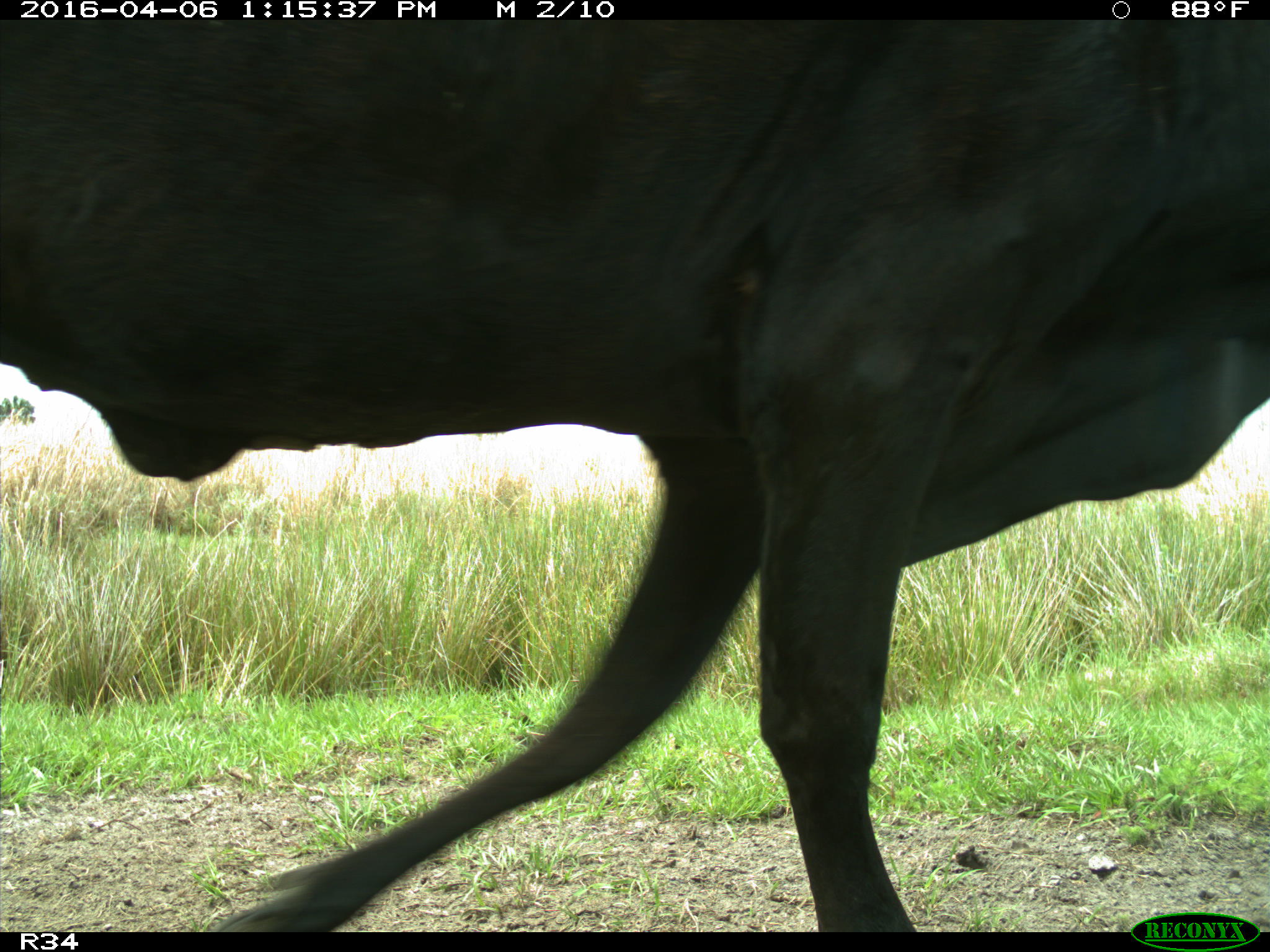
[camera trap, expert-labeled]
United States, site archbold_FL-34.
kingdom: Animalia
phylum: Chordata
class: Mammalia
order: Artiodactyla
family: Bovidae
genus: Bos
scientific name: Bos taurus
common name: domestic cow